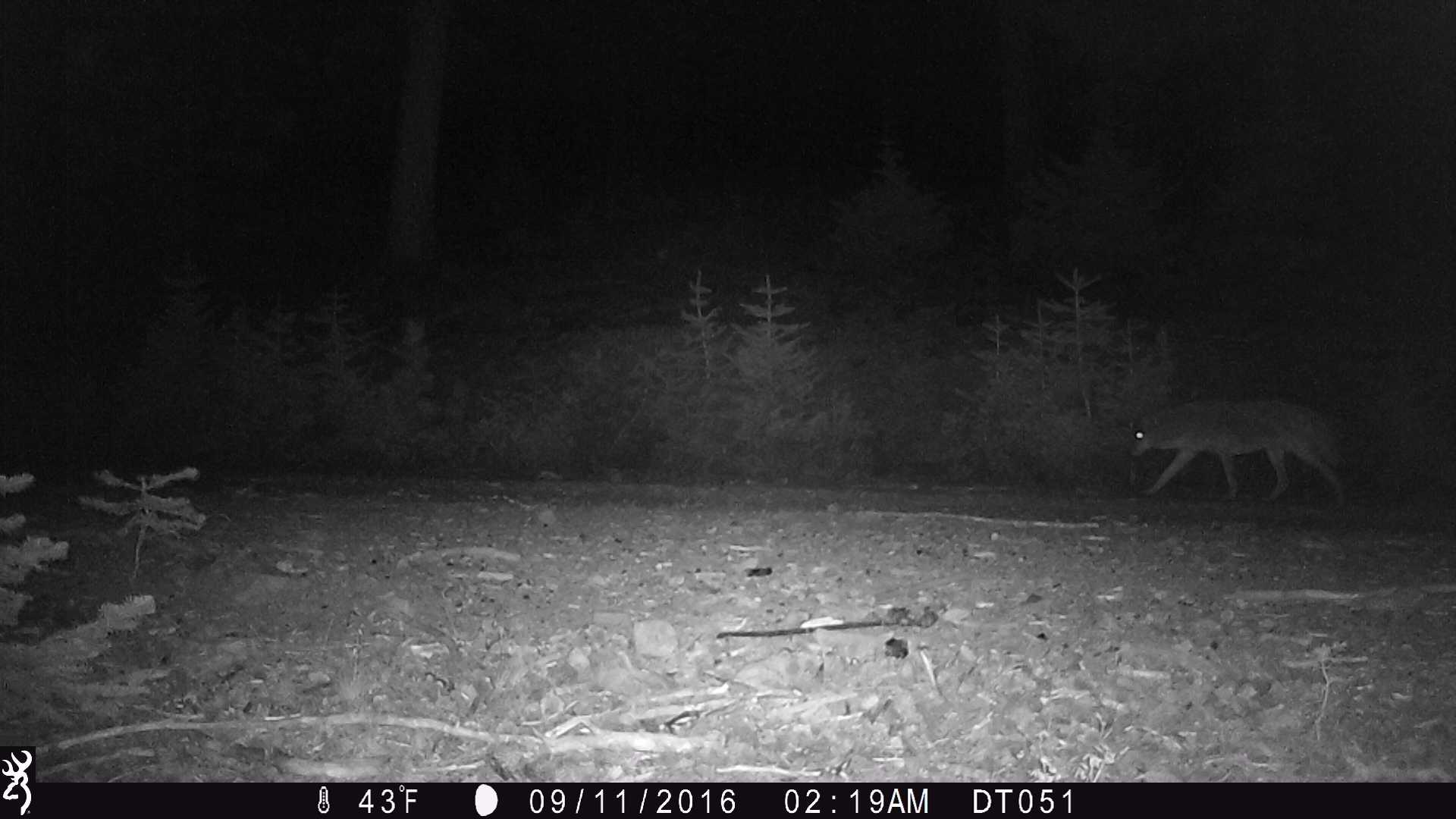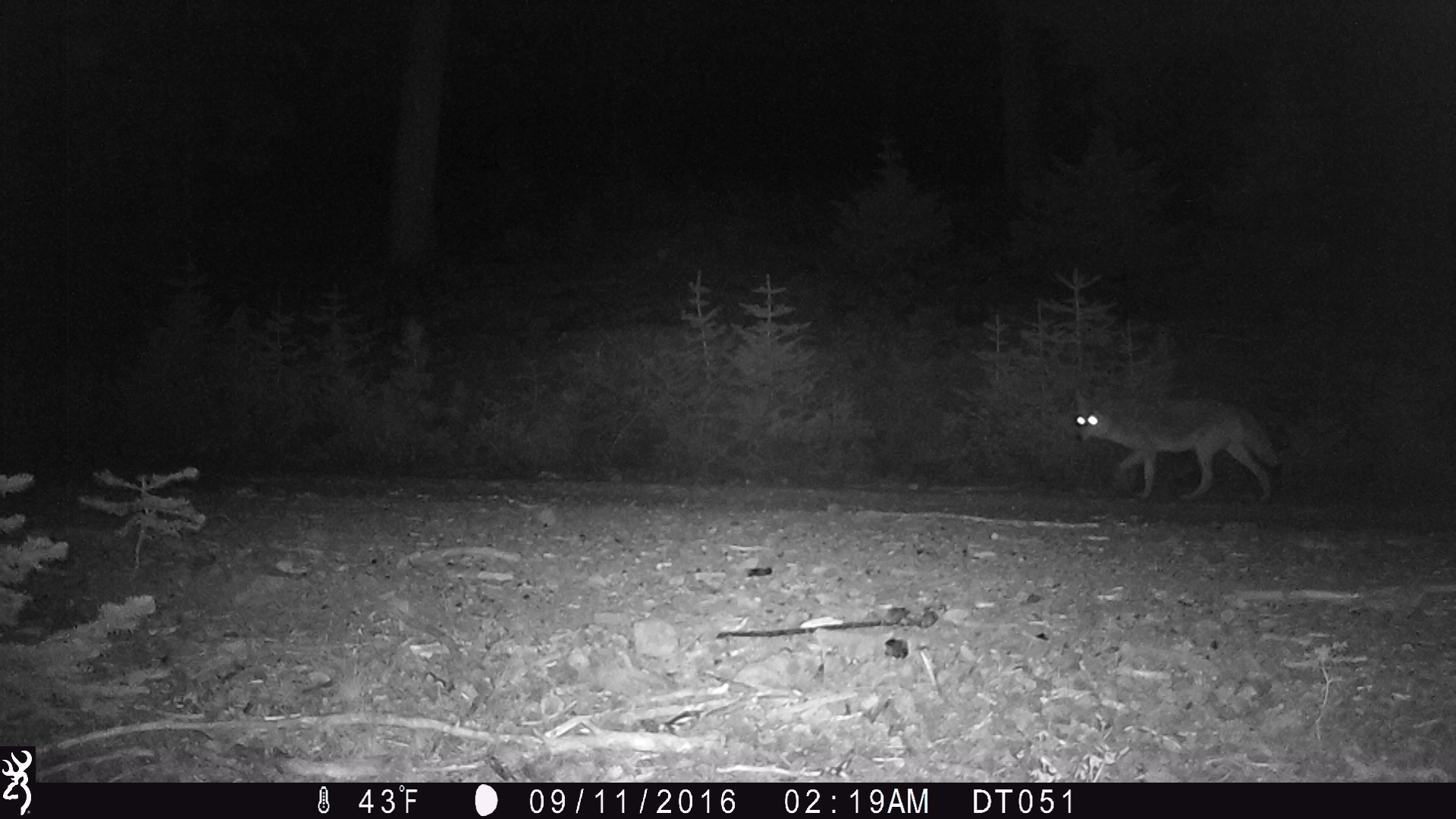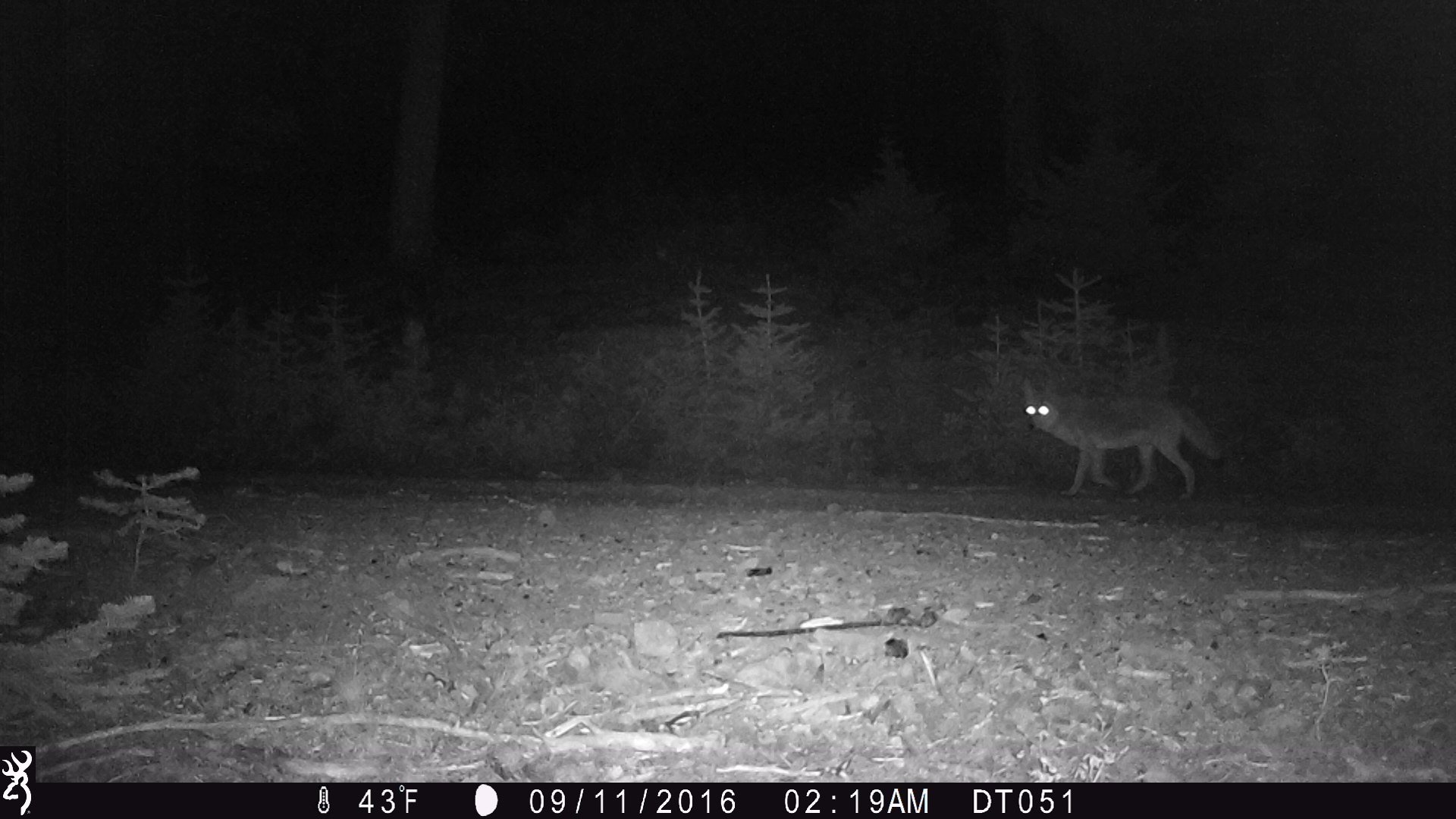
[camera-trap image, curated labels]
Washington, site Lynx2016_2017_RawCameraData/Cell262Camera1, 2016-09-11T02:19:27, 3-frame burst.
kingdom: Animalia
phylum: Chordata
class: Mammalia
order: Carnivora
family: Canidae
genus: Canis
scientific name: Canis latrans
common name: coyote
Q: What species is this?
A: Canis latrans (coyote).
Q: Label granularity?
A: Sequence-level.